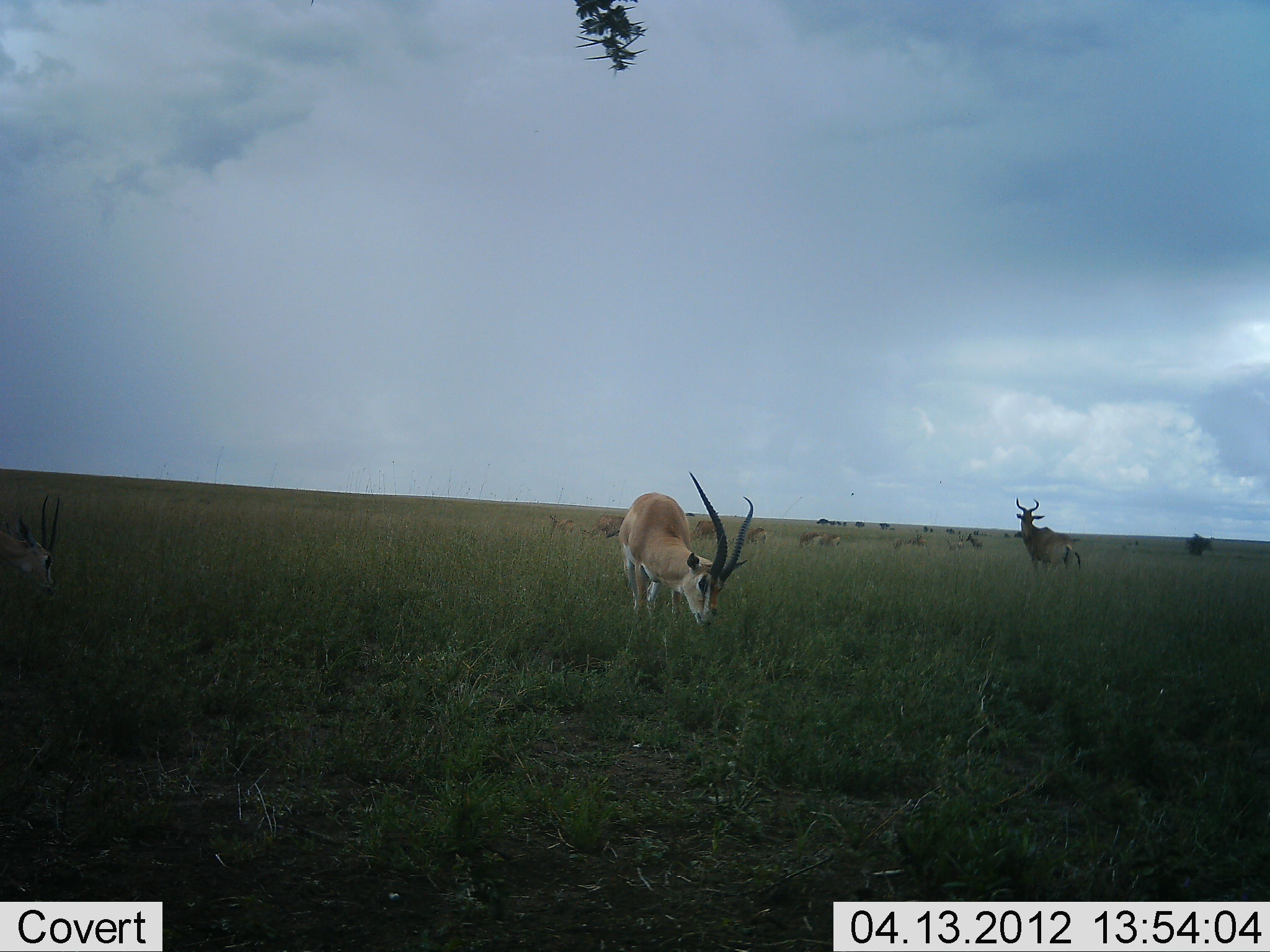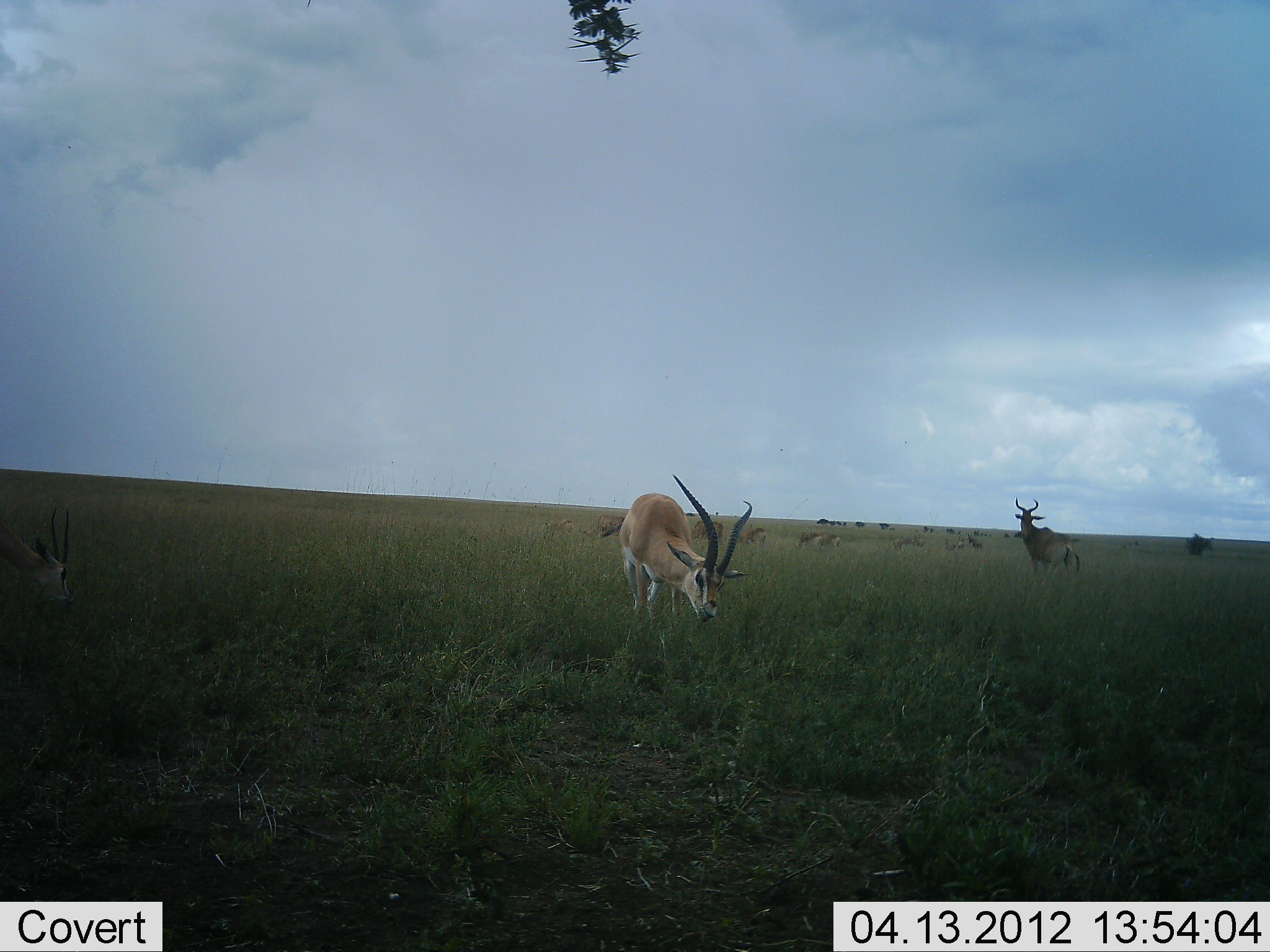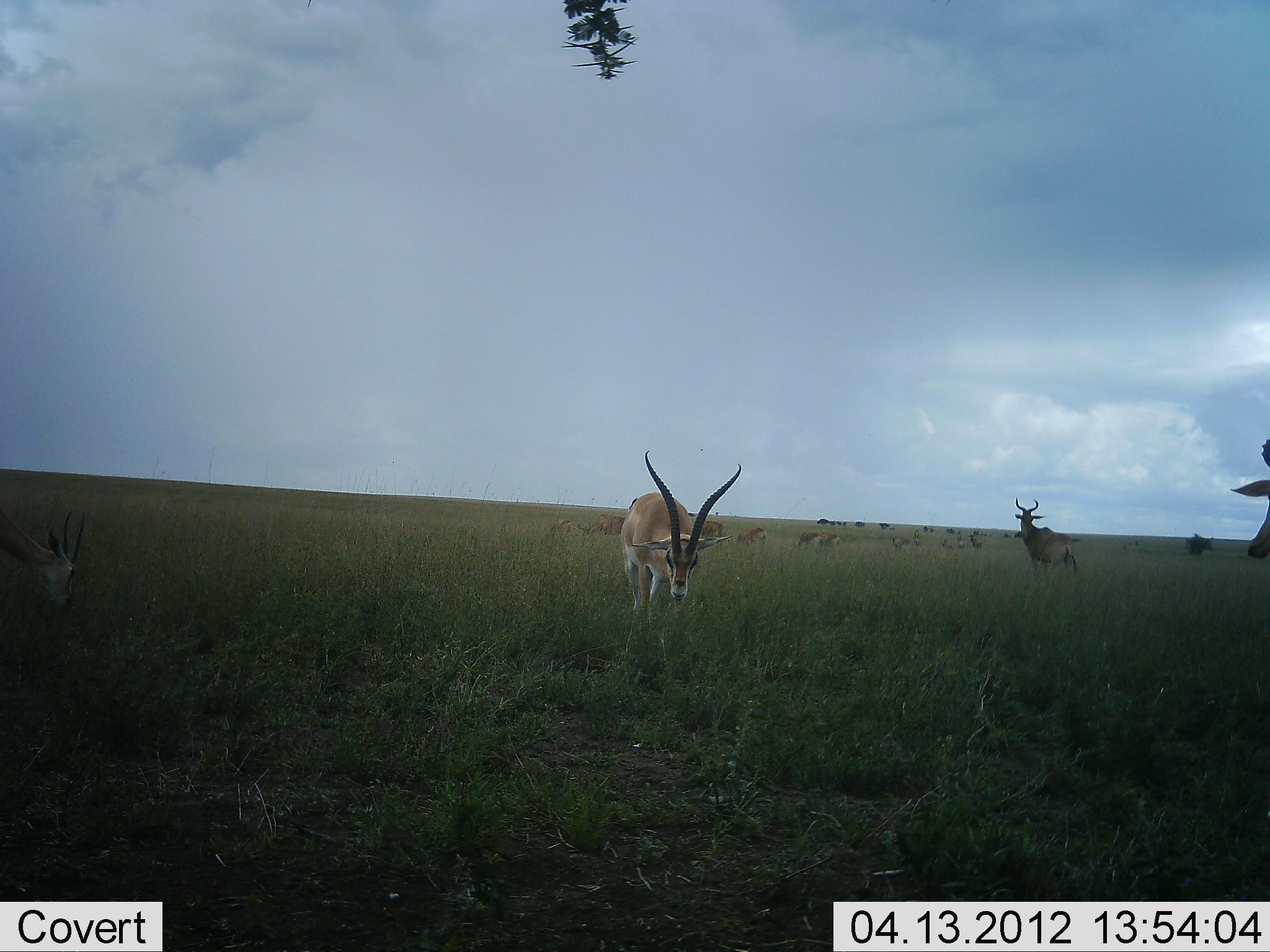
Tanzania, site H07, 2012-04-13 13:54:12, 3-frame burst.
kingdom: Animalia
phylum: Chordata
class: Mammalia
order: Artiodactyla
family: Bovidae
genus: Nanger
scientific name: Nanger granti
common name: grant's gazelle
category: gazellegrants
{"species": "gazellegrants (grant's gazelle) (Nanger granti)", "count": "2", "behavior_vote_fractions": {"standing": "35%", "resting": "0%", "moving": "5%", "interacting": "0%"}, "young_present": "0%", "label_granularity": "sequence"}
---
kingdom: Animalia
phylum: Chordata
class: Mammalia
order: Artiodactyla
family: Bovidae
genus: Alcelaphus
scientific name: Alcelaphus buselaphus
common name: hartebeest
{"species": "hartebeest (Alcelaphus buselaphus)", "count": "2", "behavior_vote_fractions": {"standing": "100%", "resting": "0%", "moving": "26%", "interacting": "0%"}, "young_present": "0%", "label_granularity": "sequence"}